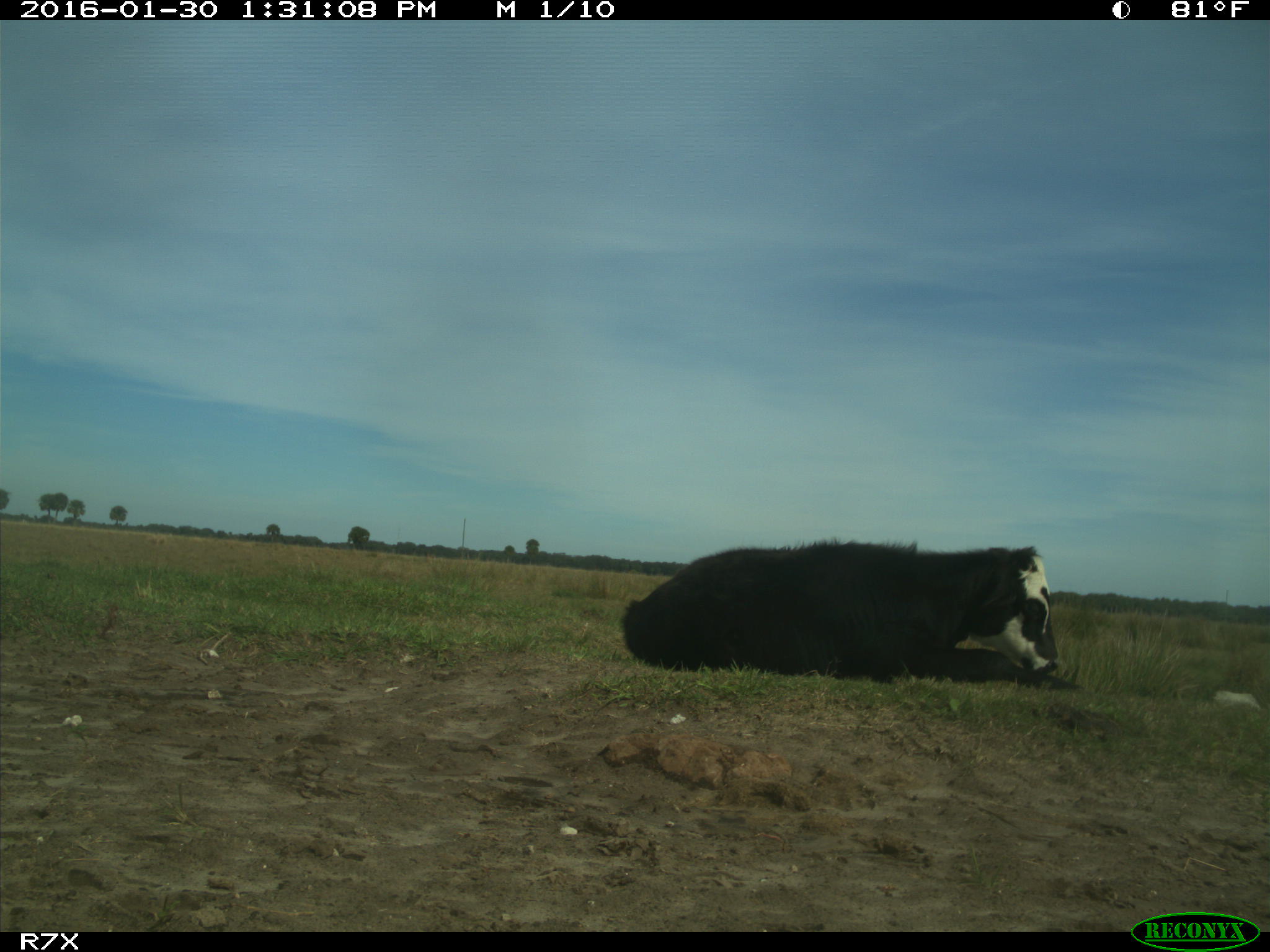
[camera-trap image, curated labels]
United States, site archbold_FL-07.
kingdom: Animalia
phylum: Chordata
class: Mammalia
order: Artiodactyla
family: Bovidae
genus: Bos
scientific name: Bos taurus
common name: domestic cow